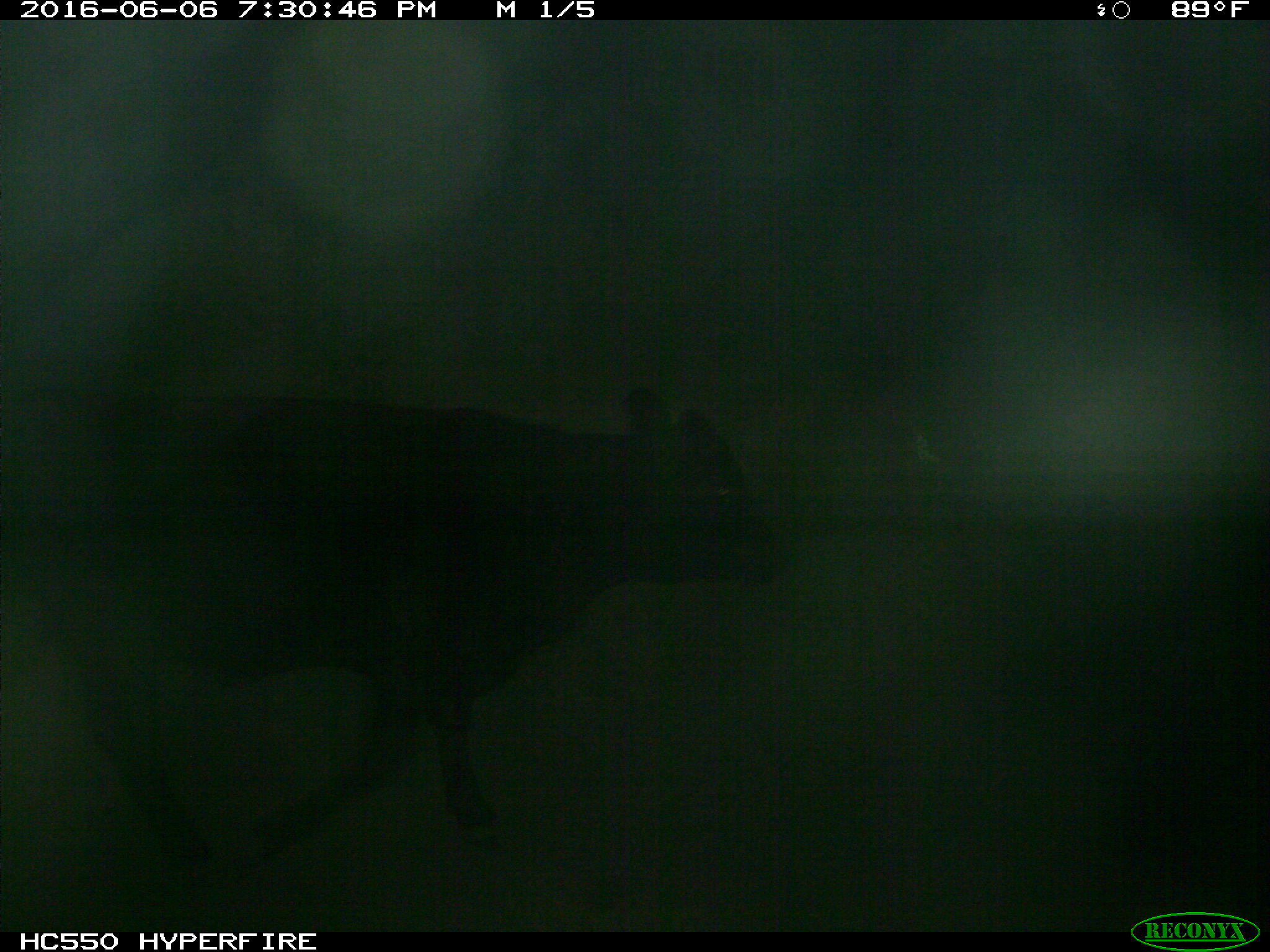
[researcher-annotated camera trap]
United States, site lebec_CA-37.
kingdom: Animalia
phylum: Chordata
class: Mammalia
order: Artiodactyla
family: Bovidae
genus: Bos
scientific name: Bos taurus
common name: domestic cow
Bos taurus (domestic cow).